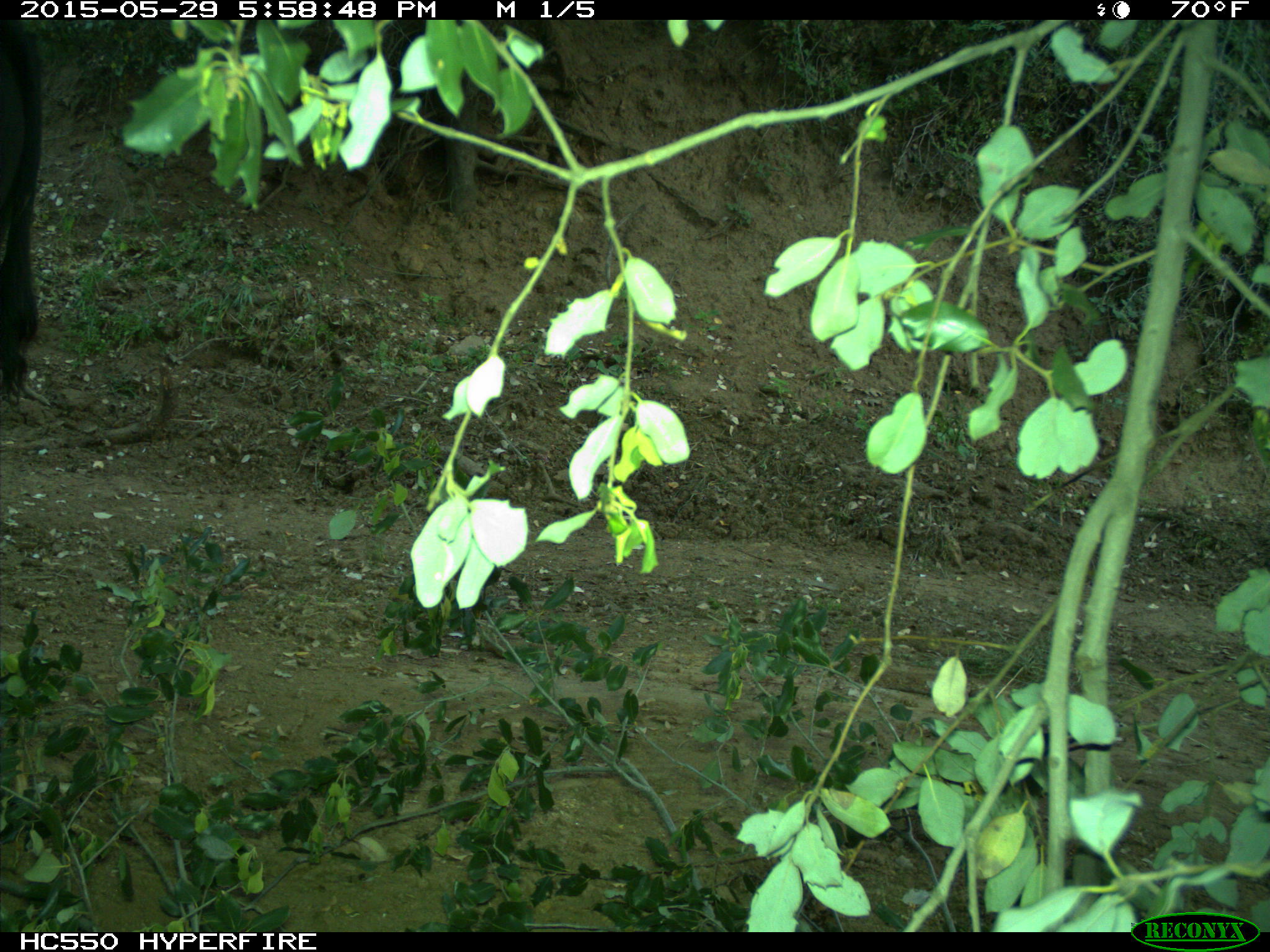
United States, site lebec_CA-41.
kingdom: Animalia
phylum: Chordata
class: Mammalia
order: Artiodactyla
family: Bovidae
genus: Bos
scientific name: Bos taurus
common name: domestic cow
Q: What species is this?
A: Bos taurus (domestic cow).